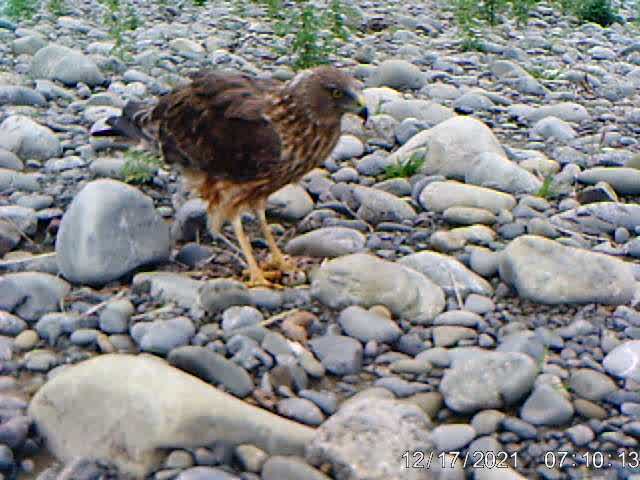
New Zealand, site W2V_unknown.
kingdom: Animalia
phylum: Chordata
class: Aves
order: Accipitriformes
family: Accipitridae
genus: Circus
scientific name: Circus approximans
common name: swamp harrier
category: harrier